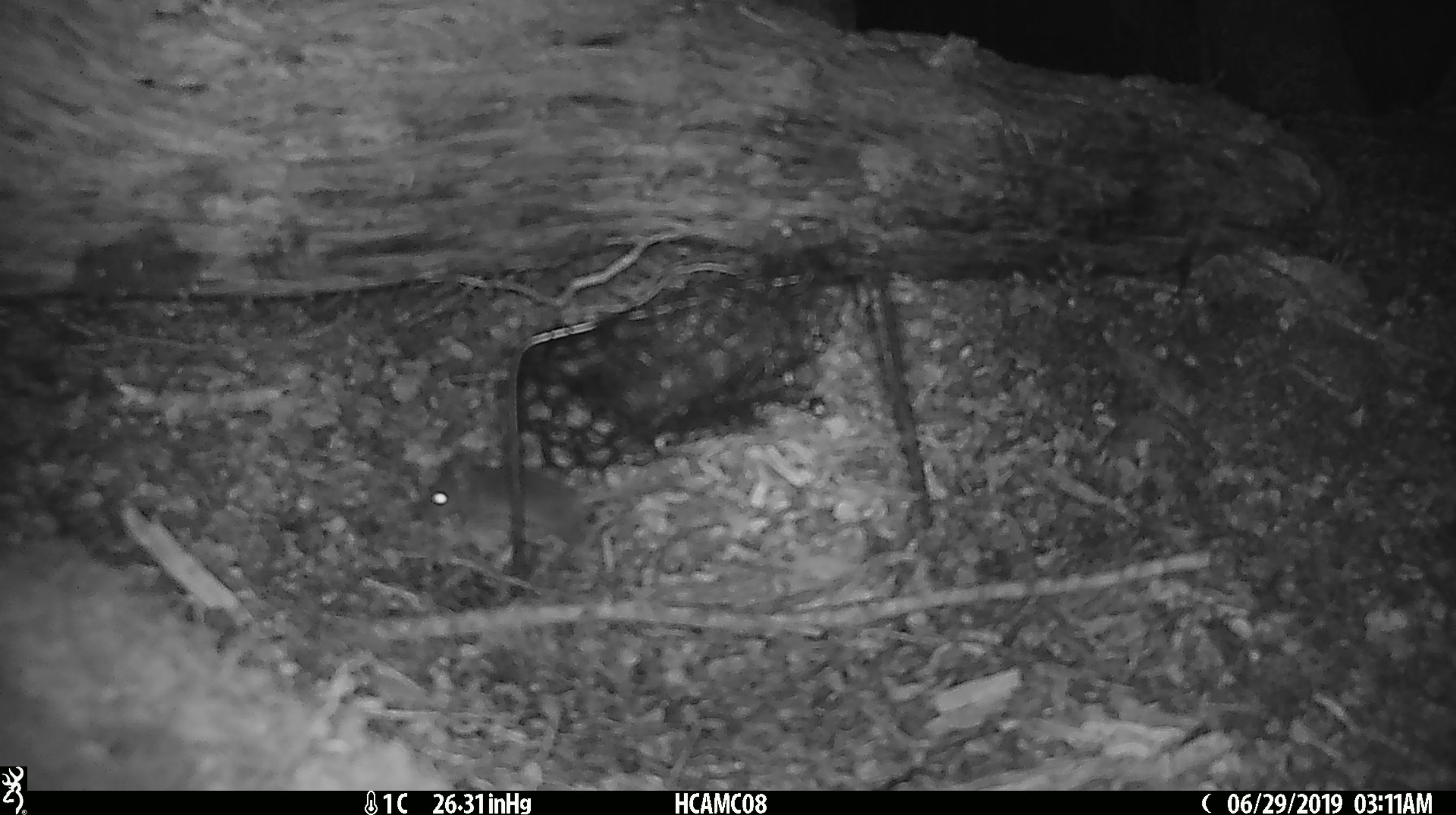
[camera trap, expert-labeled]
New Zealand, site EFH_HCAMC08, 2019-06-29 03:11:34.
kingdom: Animalia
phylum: Chordata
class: Mammalia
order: Rodentia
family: Muridae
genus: Mus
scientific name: Mus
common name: mouse